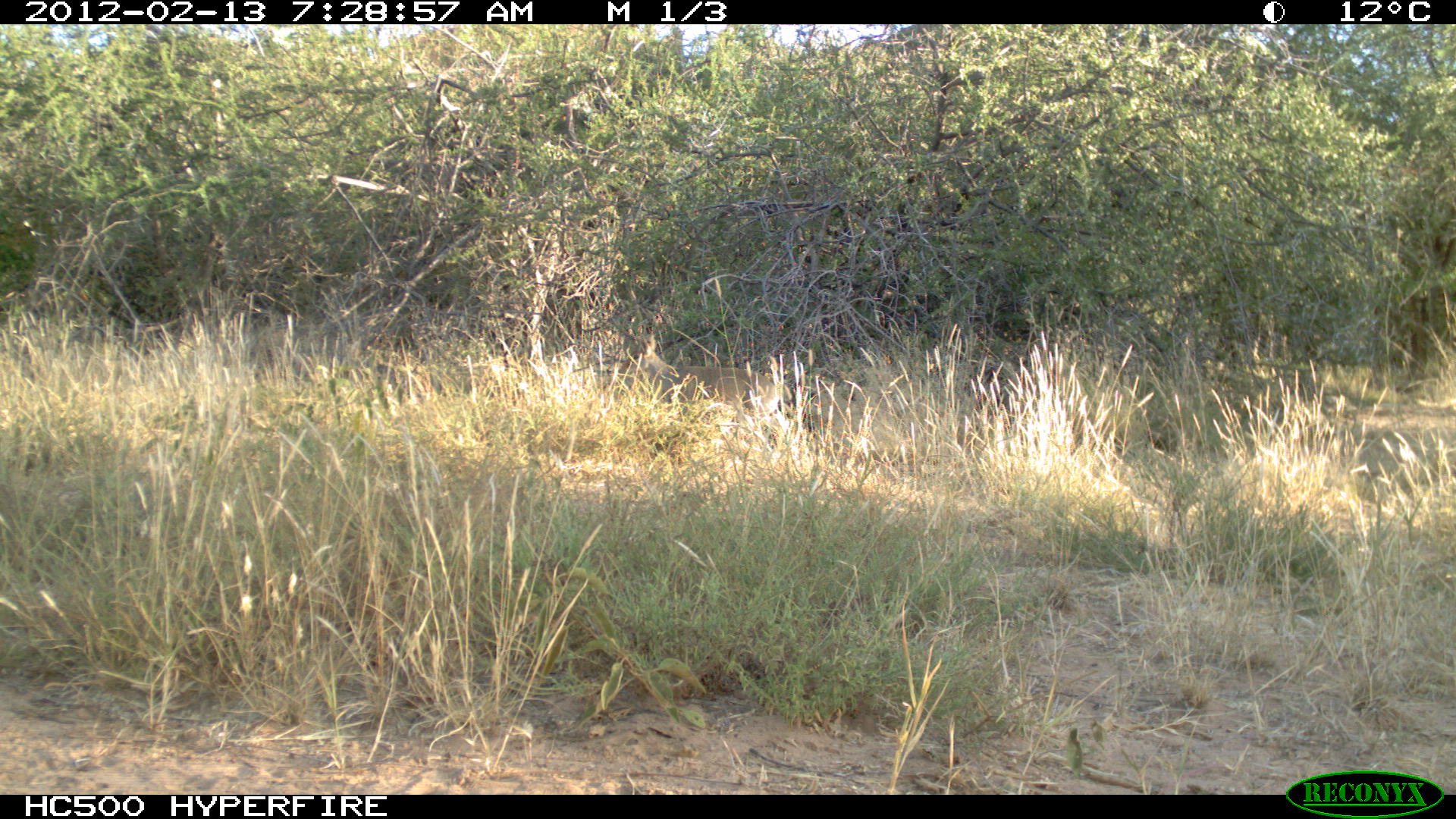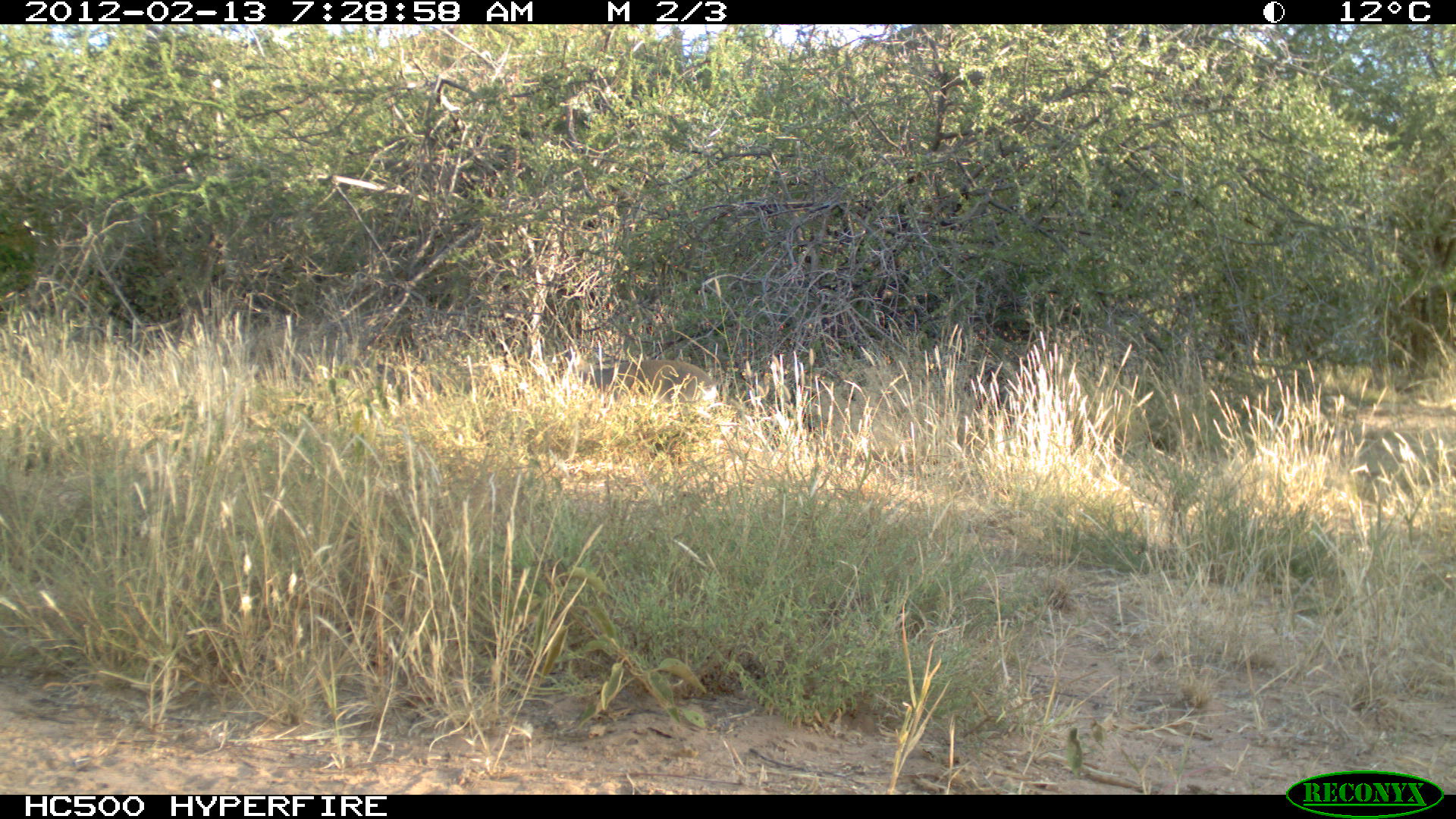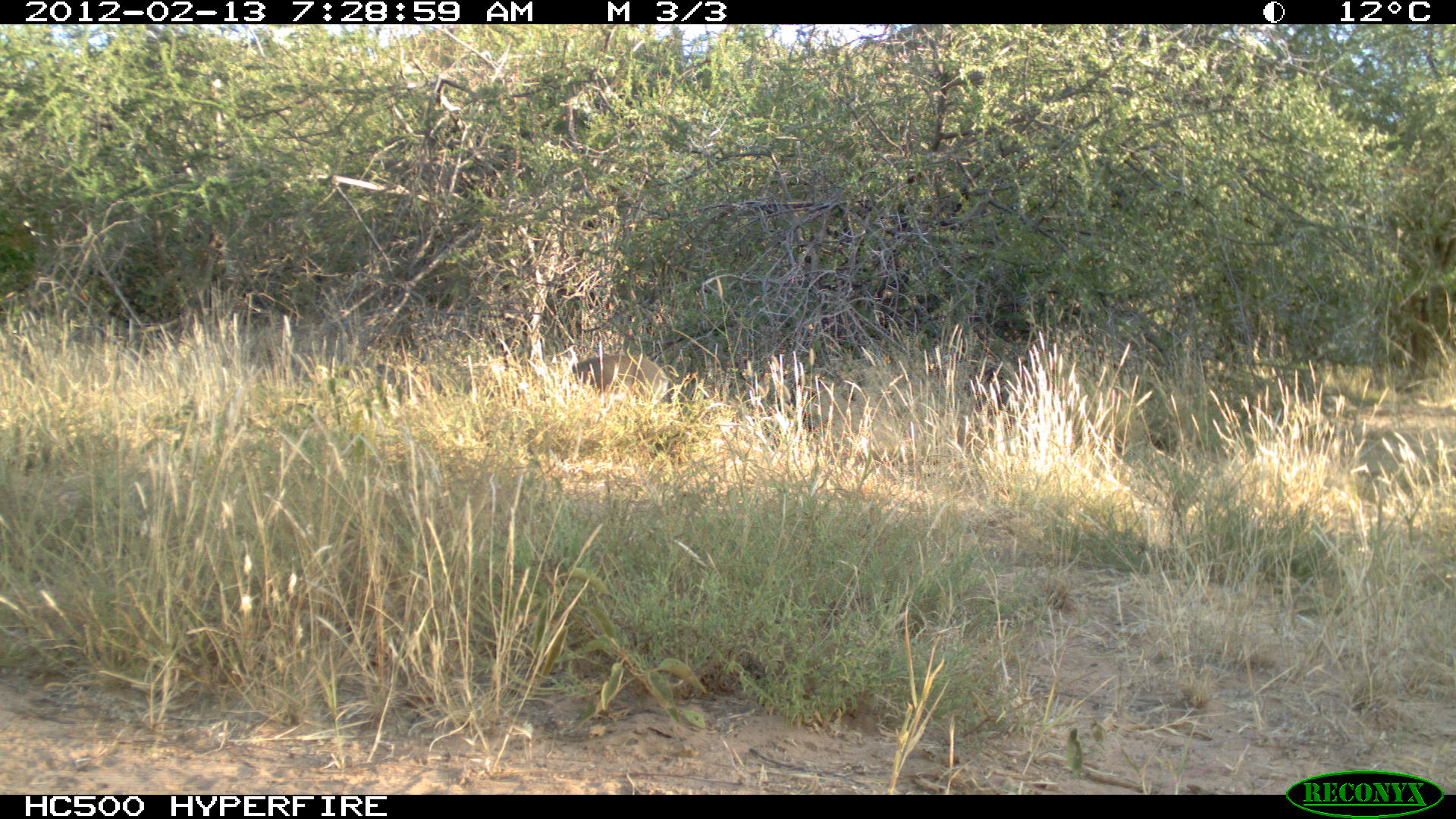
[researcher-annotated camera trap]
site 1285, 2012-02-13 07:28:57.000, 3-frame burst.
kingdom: Animalia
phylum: Chordata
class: Mammalia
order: Artiodactyla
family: Bovidae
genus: Madoqua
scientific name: Madoqua guentheri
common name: günther's dik-dik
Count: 1.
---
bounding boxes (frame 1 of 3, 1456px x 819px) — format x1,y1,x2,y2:
madoqua guentheri: 623,332,781,410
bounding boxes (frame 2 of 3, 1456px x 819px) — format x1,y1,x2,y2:
madoqua guentheri: 549,343,717,414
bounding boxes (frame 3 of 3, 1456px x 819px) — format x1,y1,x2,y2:
madoqua guentheri: 569,352,669,406